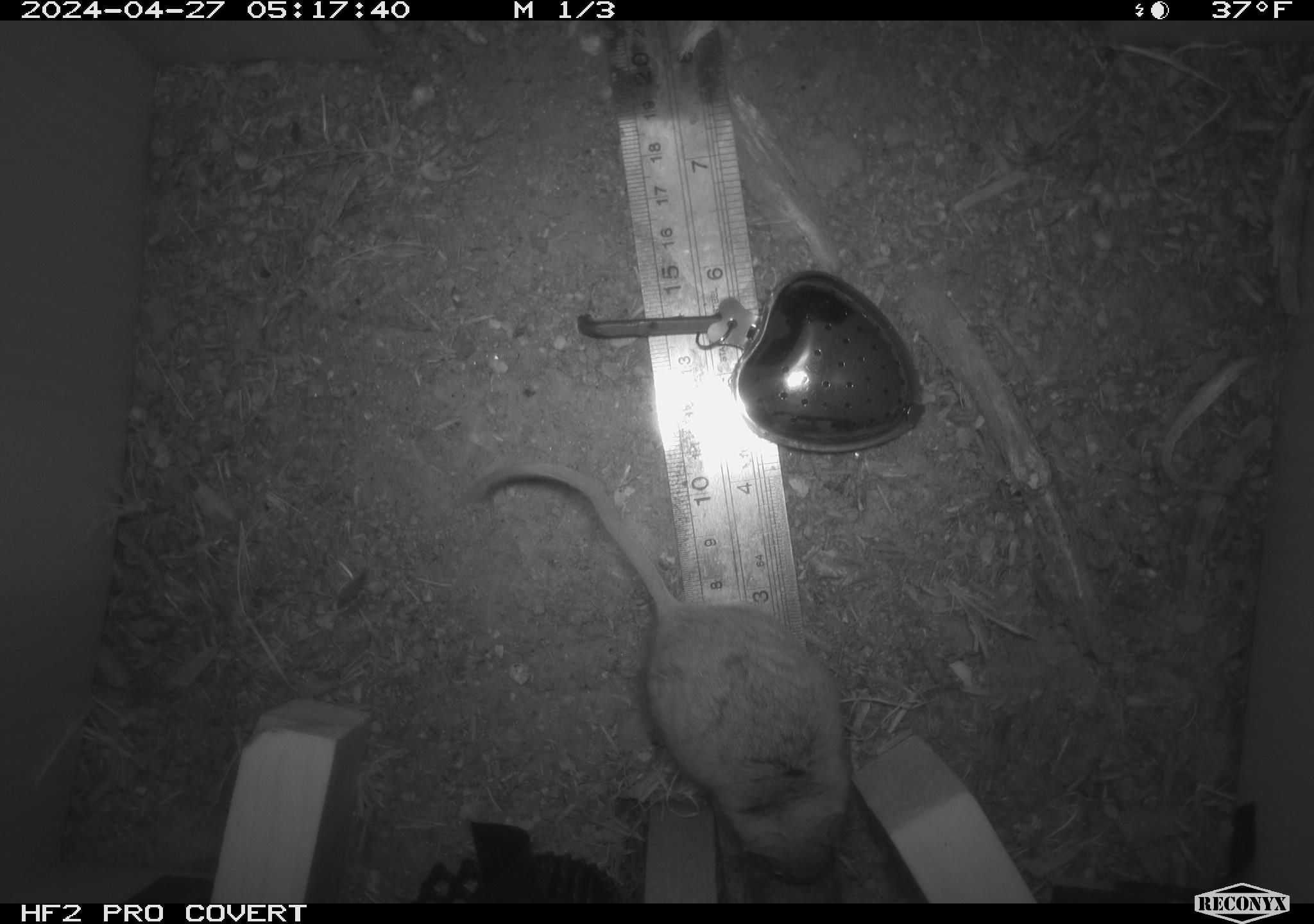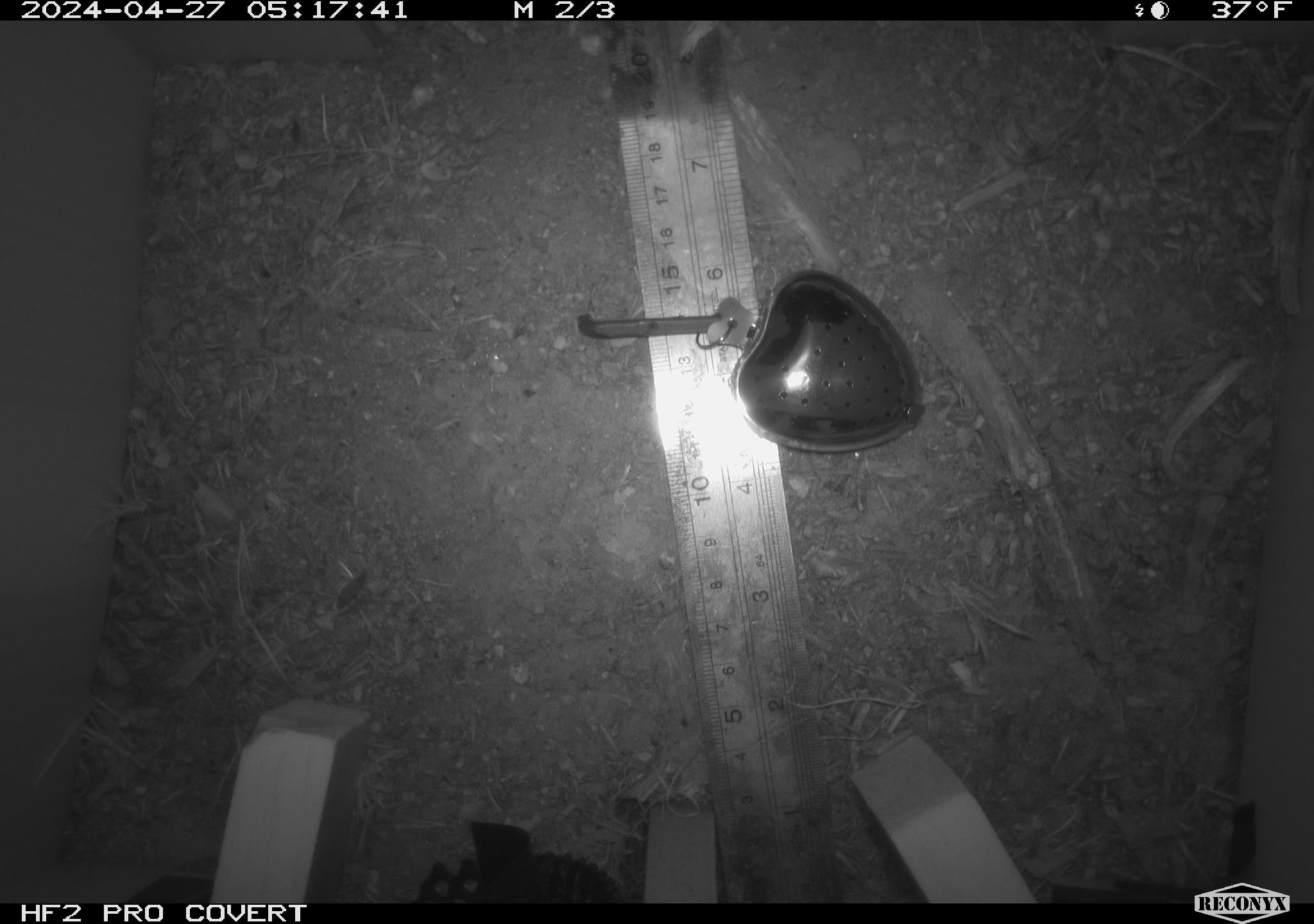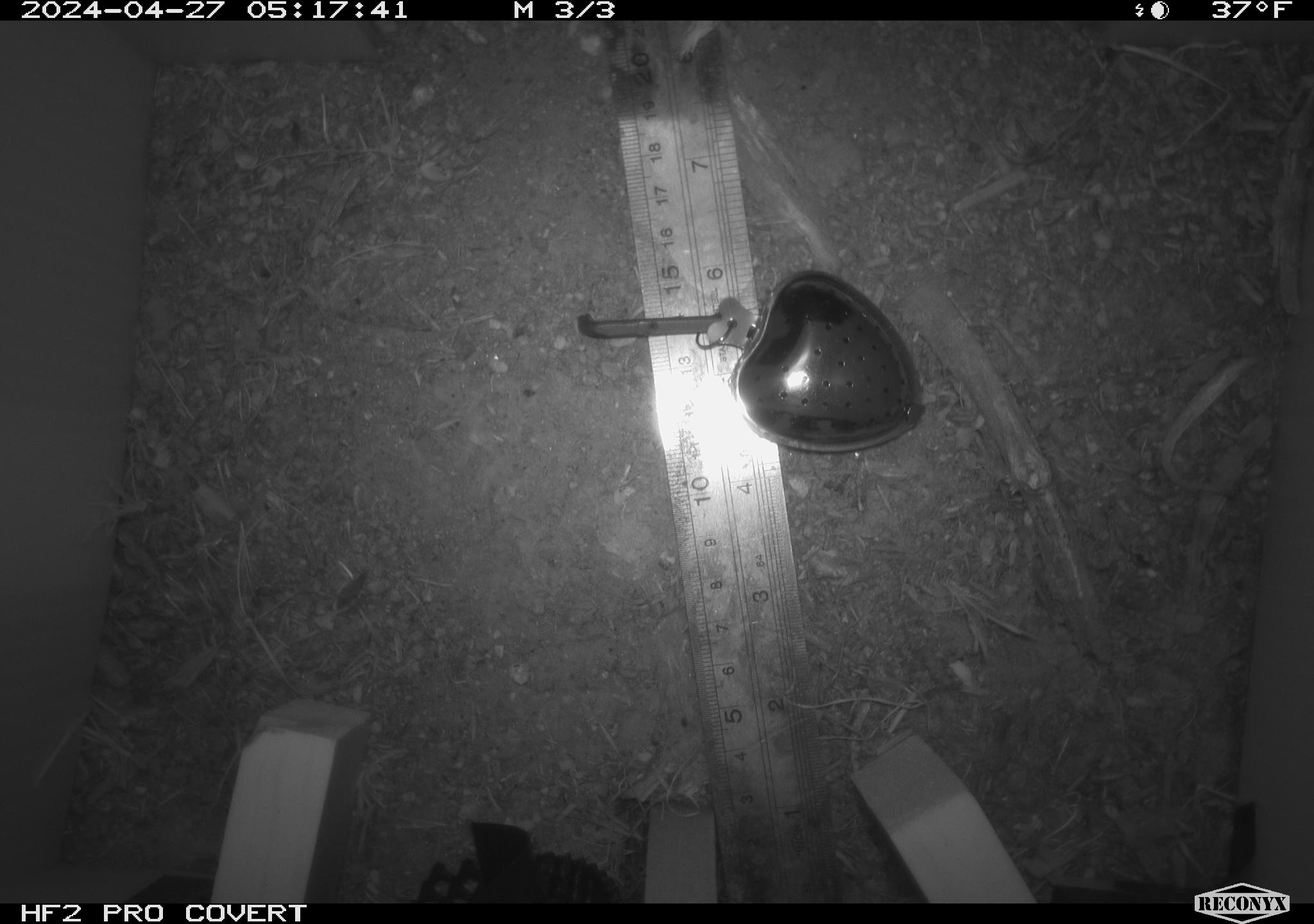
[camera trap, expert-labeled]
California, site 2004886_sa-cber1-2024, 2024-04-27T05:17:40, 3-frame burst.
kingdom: Animalia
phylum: Chordata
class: Mammalia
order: Rodentia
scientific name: Rodentia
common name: mouse species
Mouse species (Rodentia).